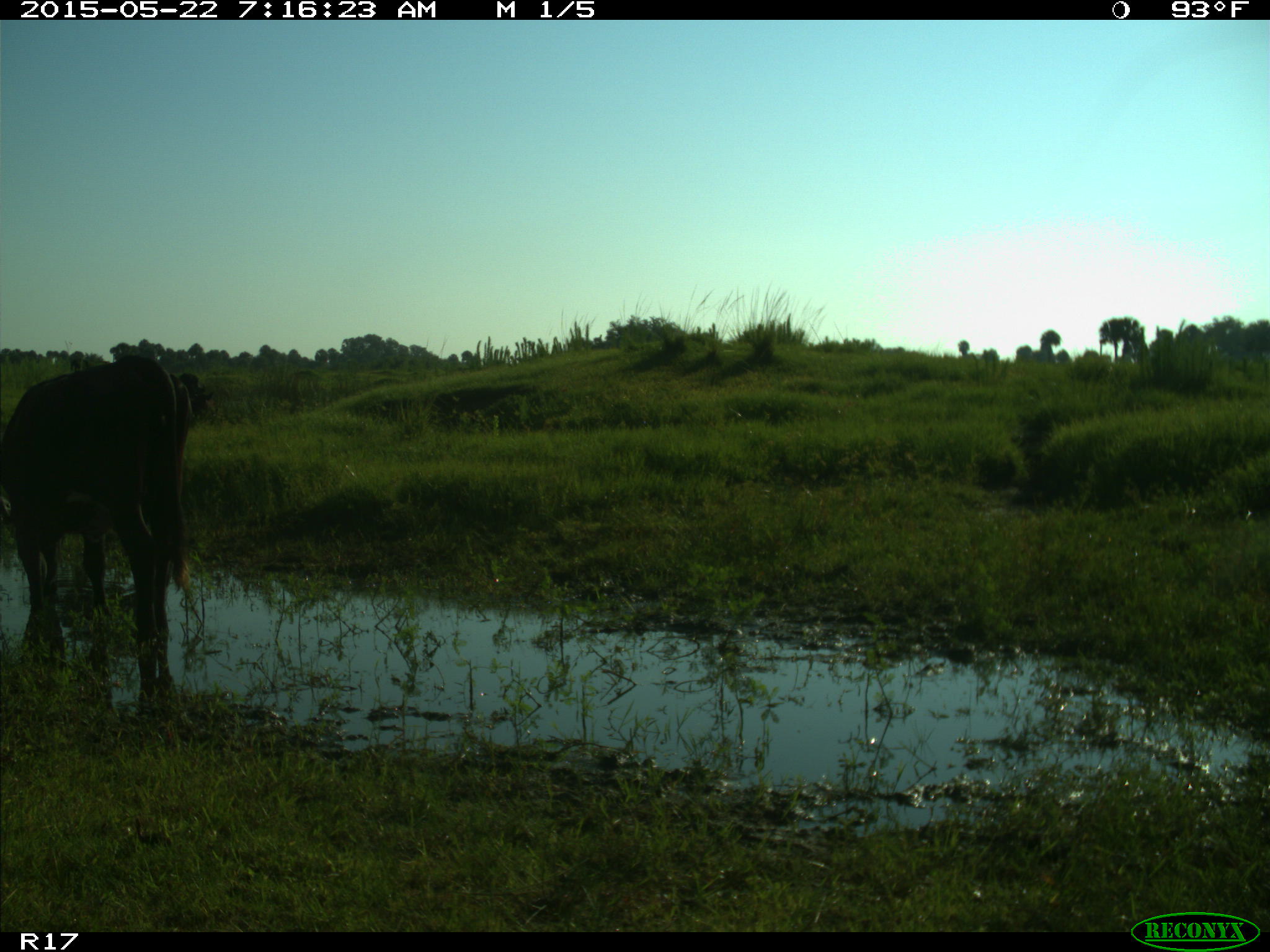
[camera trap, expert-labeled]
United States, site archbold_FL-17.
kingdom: Animalia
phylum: Chordata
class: Mammalia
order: Artiodactyla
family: Bovidae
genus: Bos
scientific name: Bos taurus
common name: domestic cow